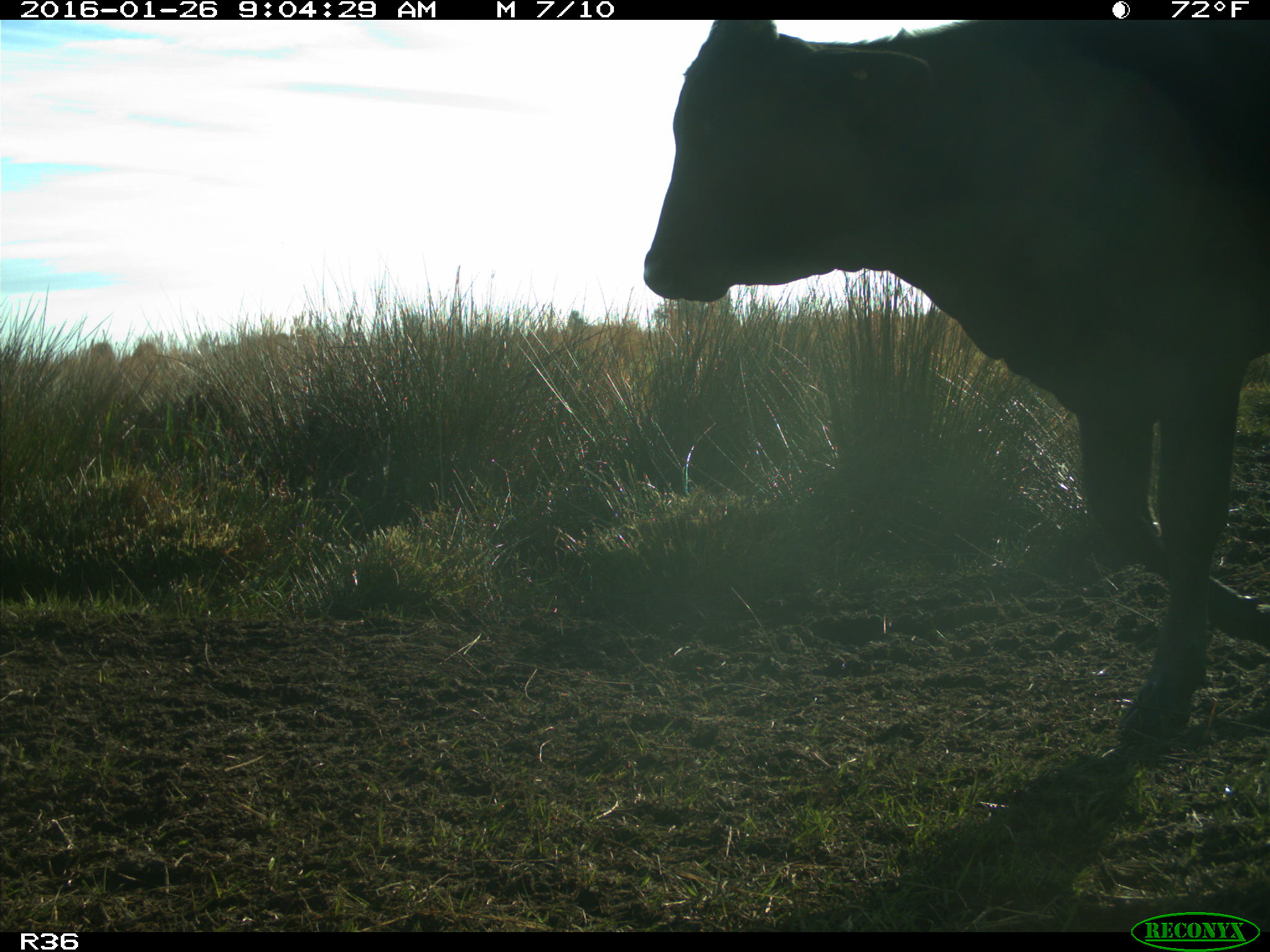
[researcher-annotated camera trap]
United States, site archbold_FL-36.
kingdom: Animalia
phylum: Chordata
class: Mammalia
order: Artiodactyla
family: Bovidae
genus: Bos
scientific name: Bos taurus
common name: domestic cow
Bos taurus (domestic cow).